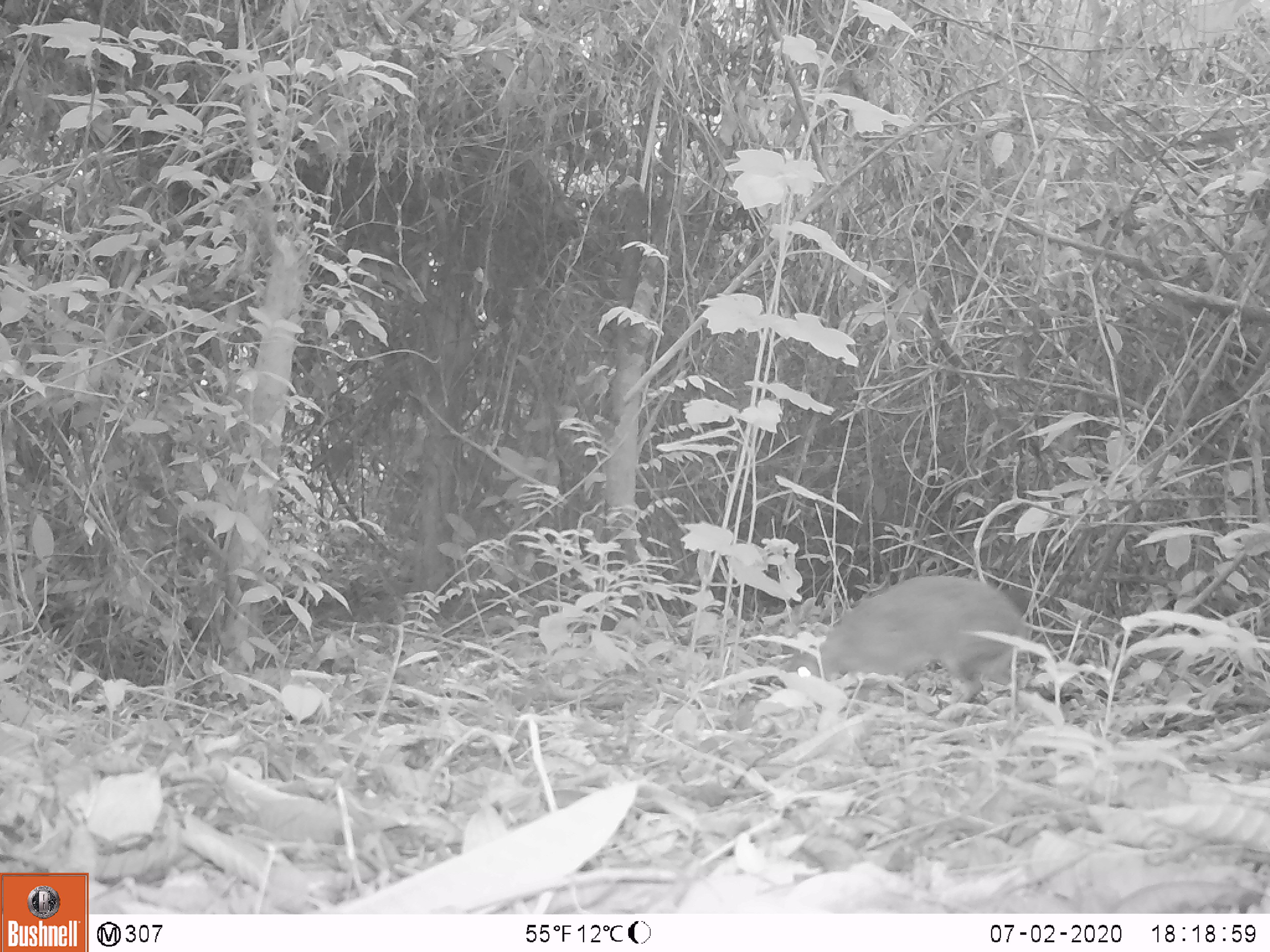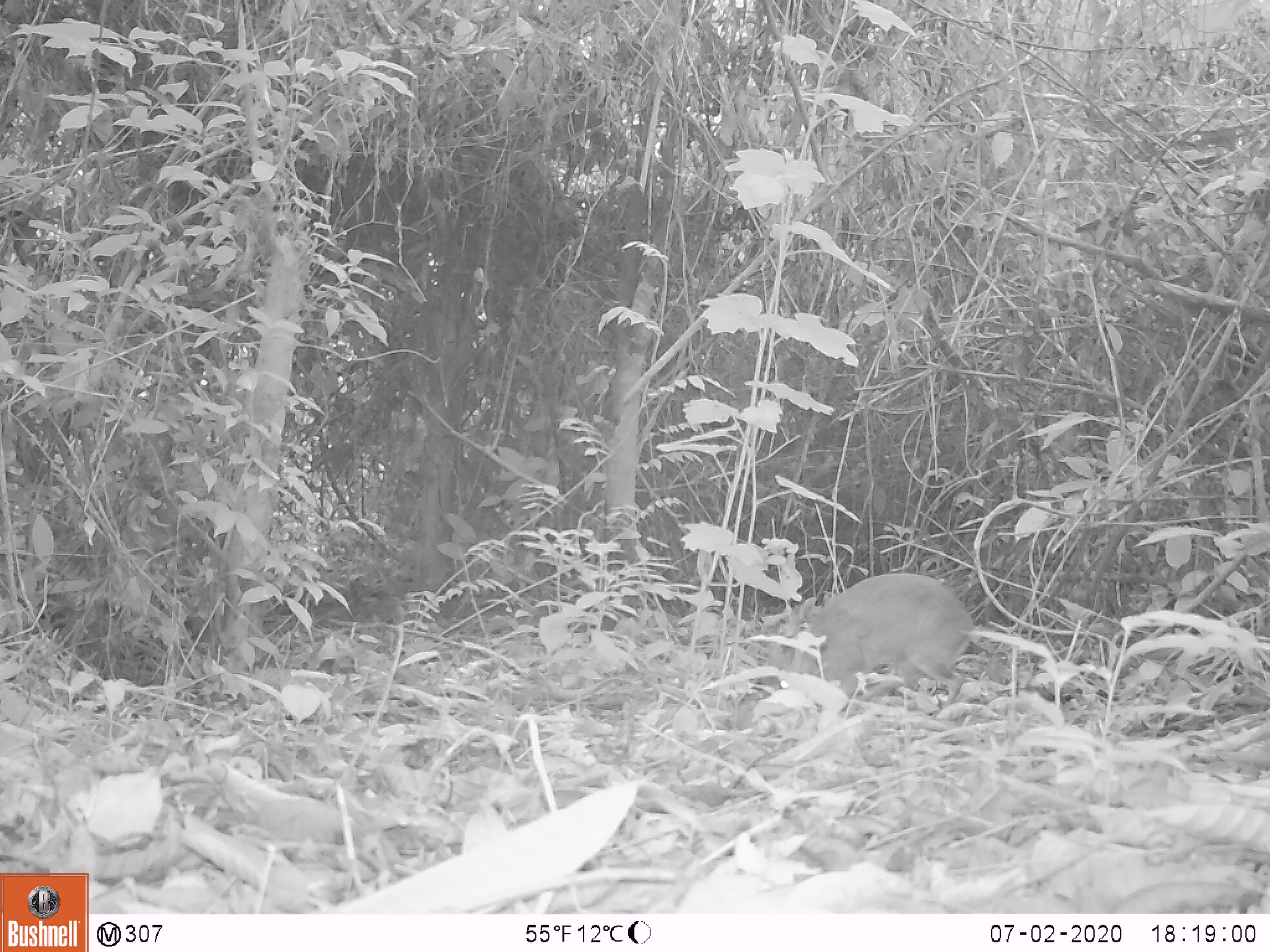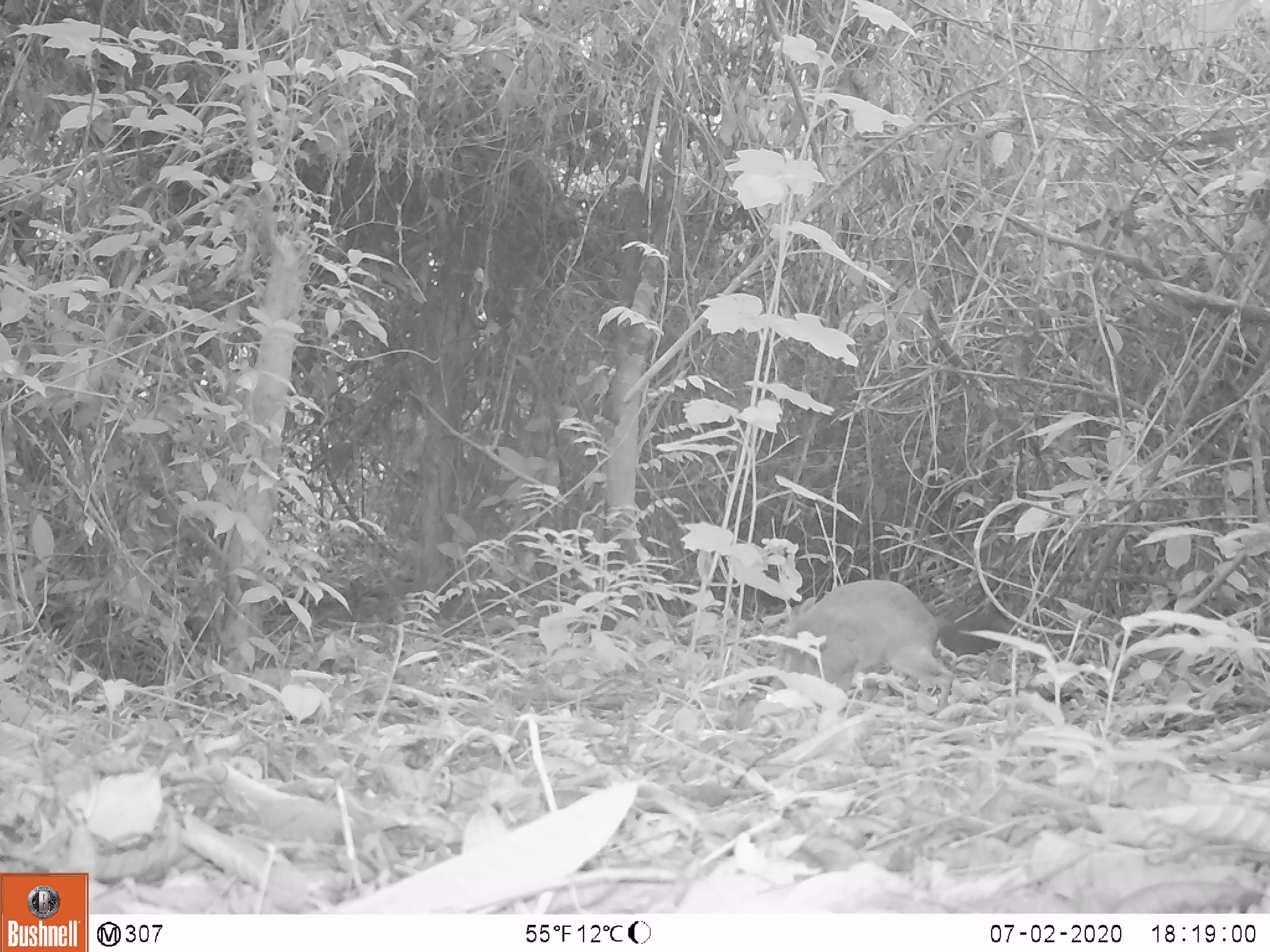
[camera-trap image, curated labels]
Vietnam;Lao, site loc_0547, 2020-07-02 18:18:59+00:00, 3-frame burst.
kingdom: Animalia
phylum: Chordata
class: Mammalia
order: Artiodactyla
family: Tragulidae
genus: Moschiola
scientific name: Moschiola meminna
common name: chevrotain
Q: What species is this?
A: Chevrotain (Moschiola meminna).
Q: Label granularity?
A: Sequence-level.